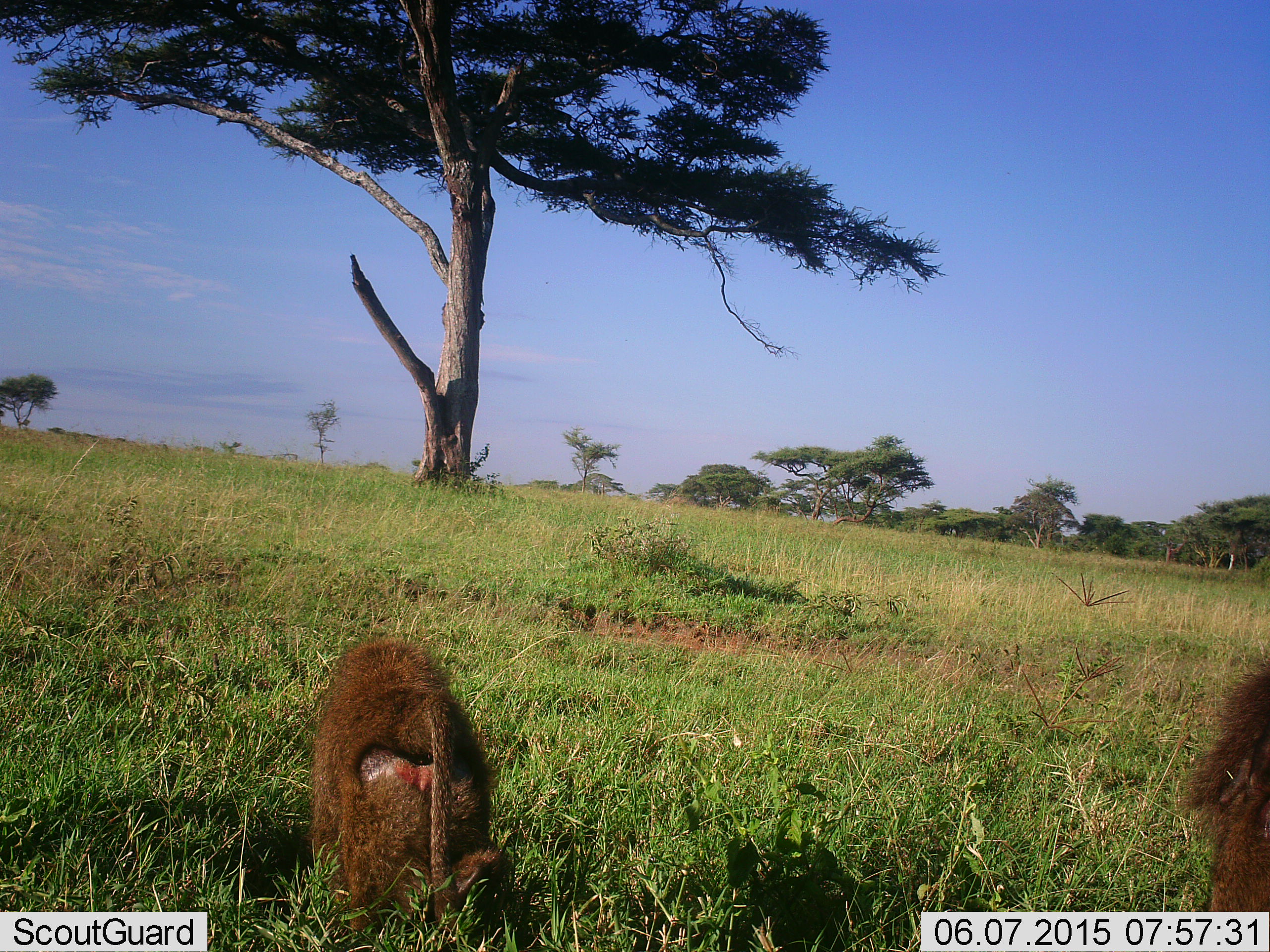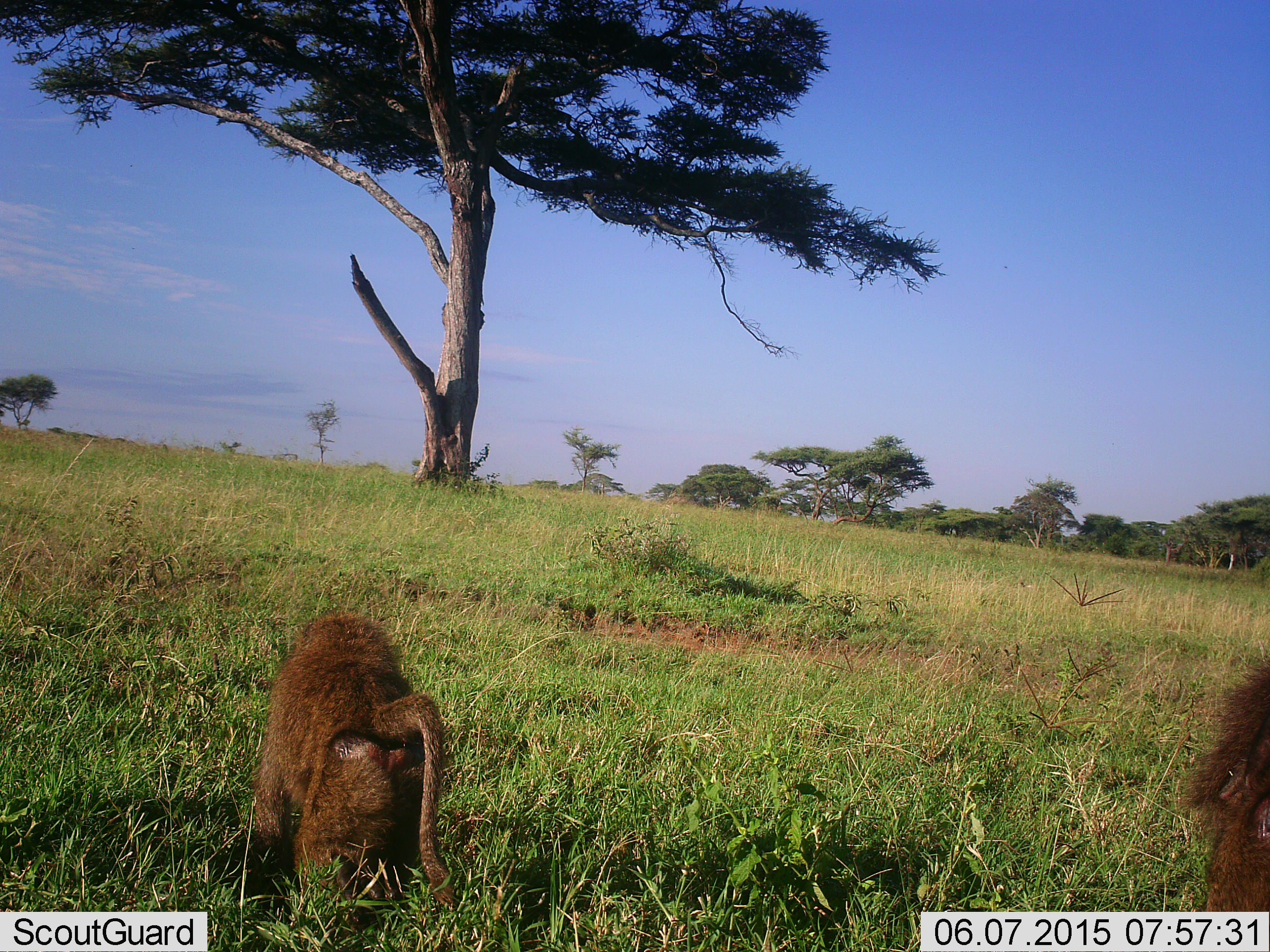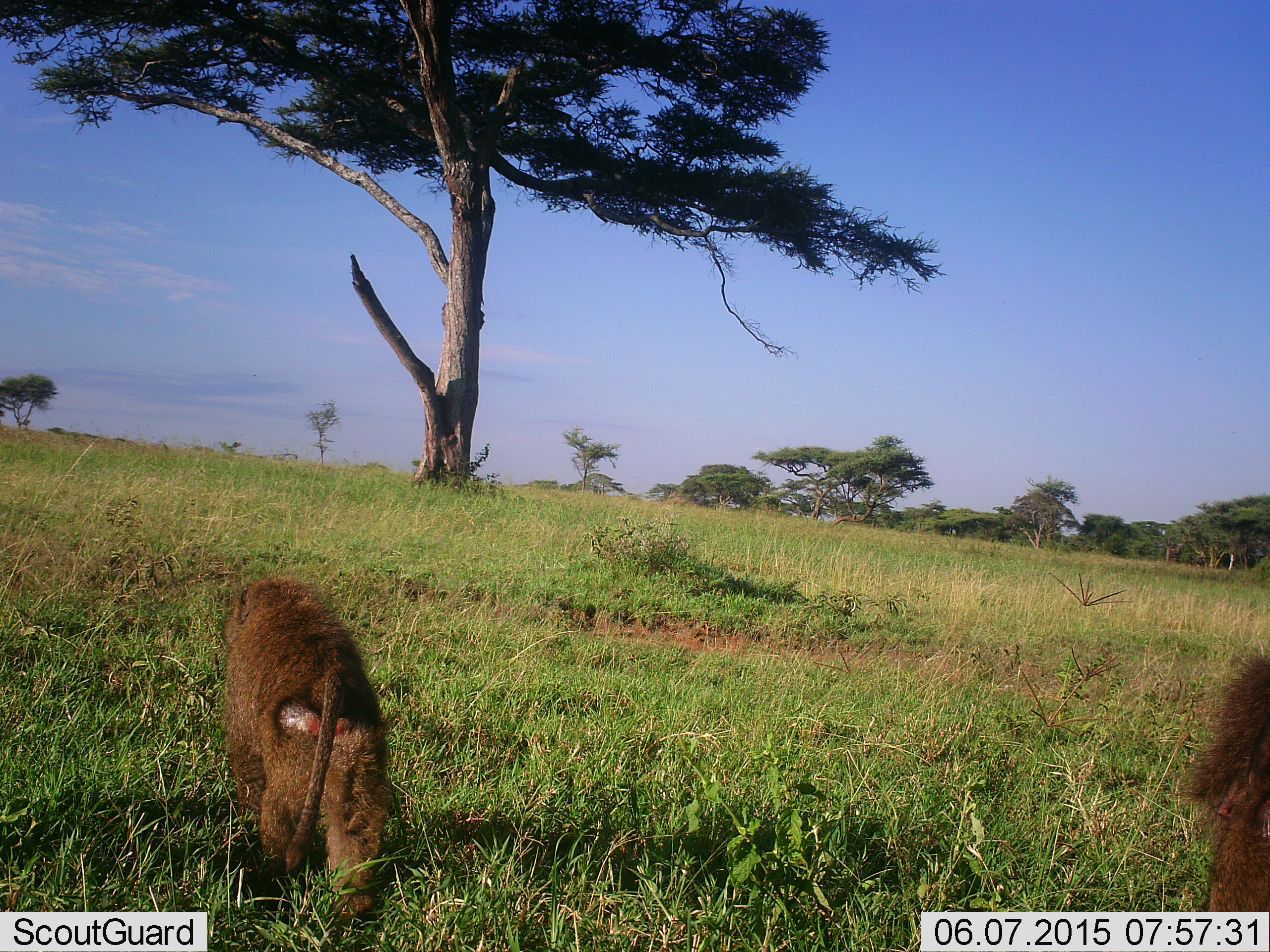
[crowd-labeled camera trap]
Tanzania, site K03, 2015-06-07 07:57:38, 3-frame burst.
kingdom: Animalia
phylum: Chordata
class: Mammalia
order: Primates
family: Cercopithecidae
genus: Papio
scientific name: Papio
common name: baboon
Baboon (Papio), count 2. Behavior (volunteer vote fractions): standing 50%, resting 0%, moving 80%, interacting 0%. Young present (vote fraction): 0%. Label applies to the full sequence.